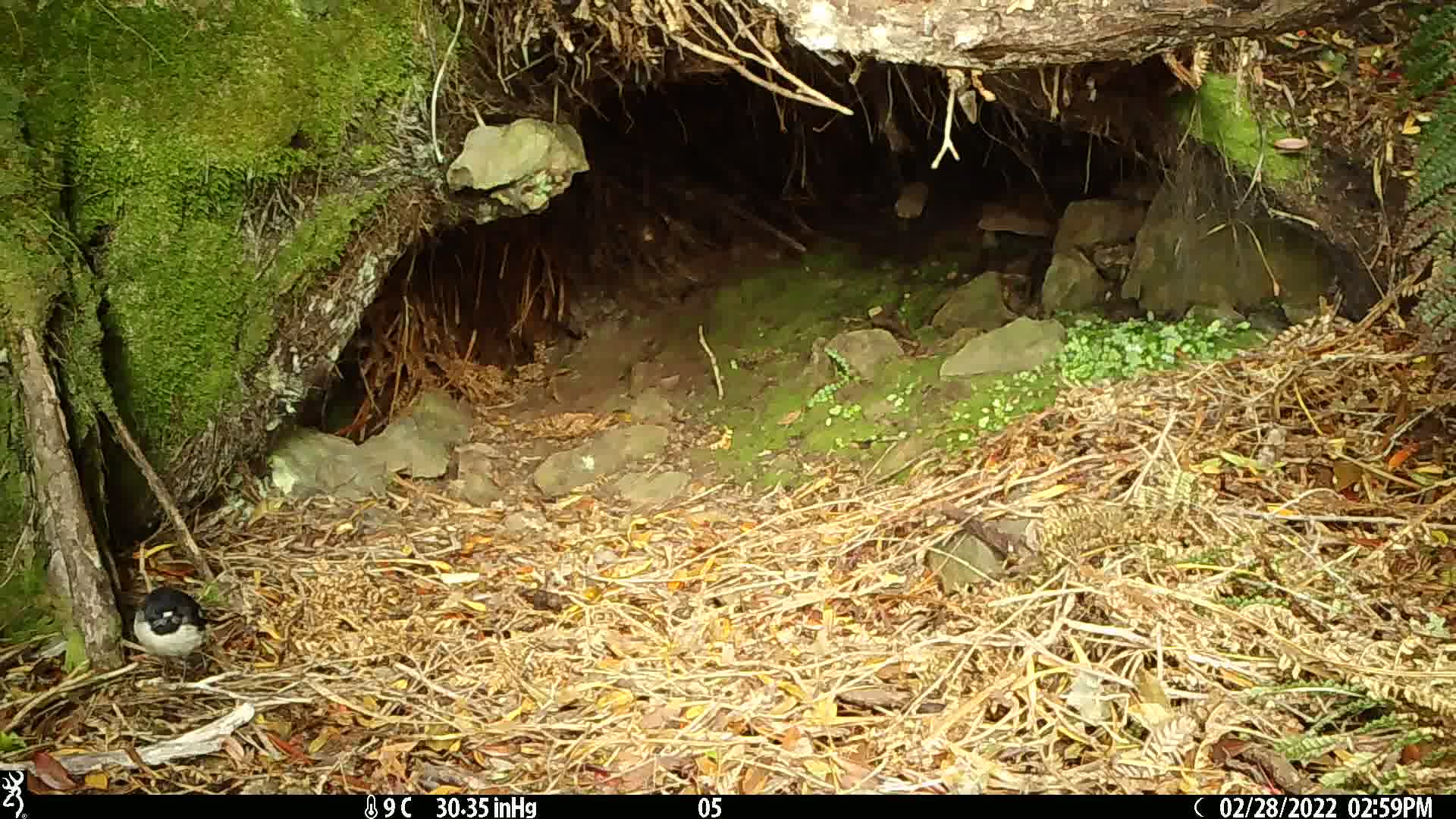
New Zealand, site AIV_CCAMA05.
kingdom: Animalia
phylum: Chordata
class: Aves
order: Passeriformes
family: Petroicidae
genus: Petroica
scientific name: Petroica macrocephala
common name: tomtit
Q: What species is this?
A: Tomtit (Petroica macrocephala).